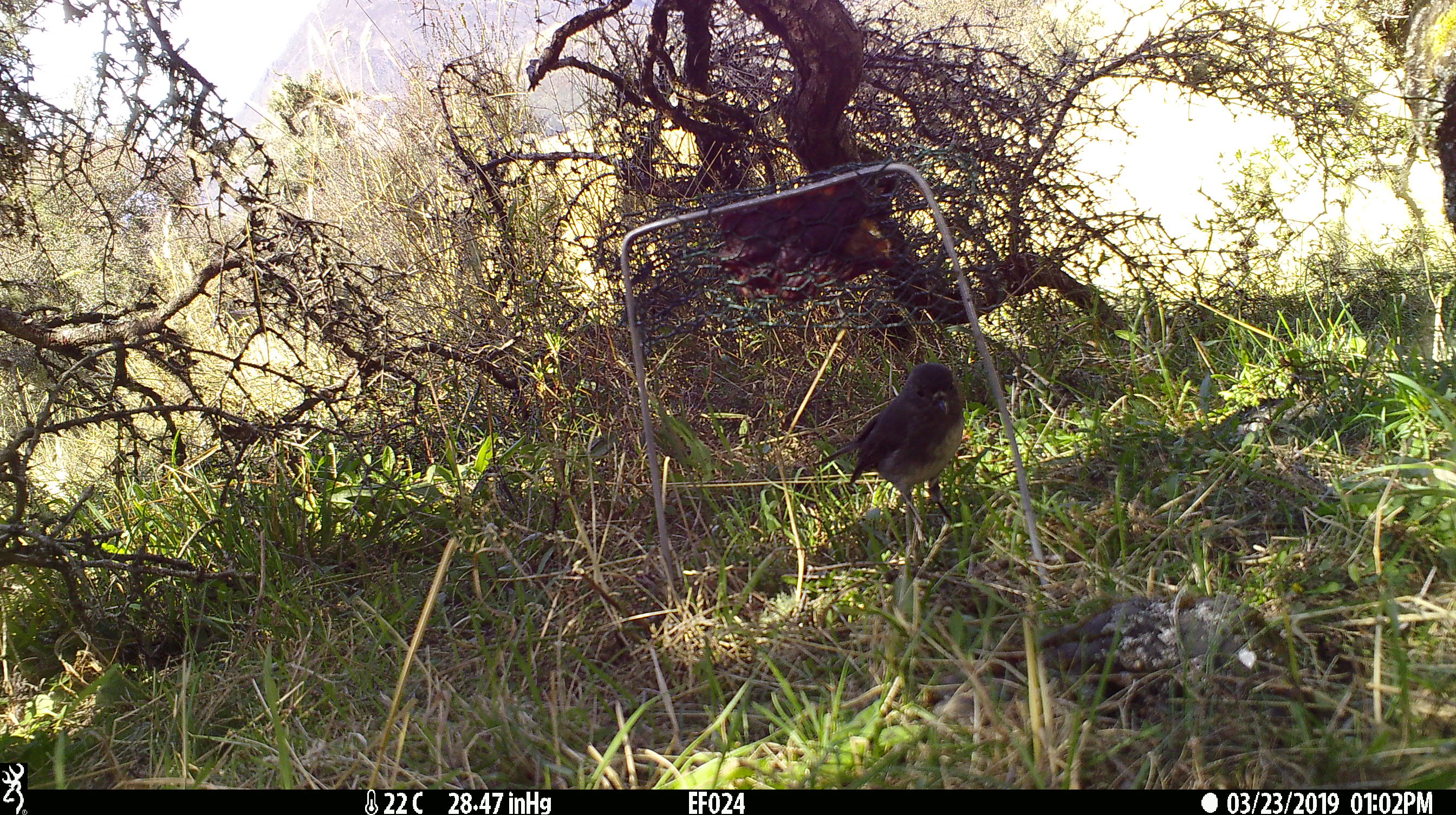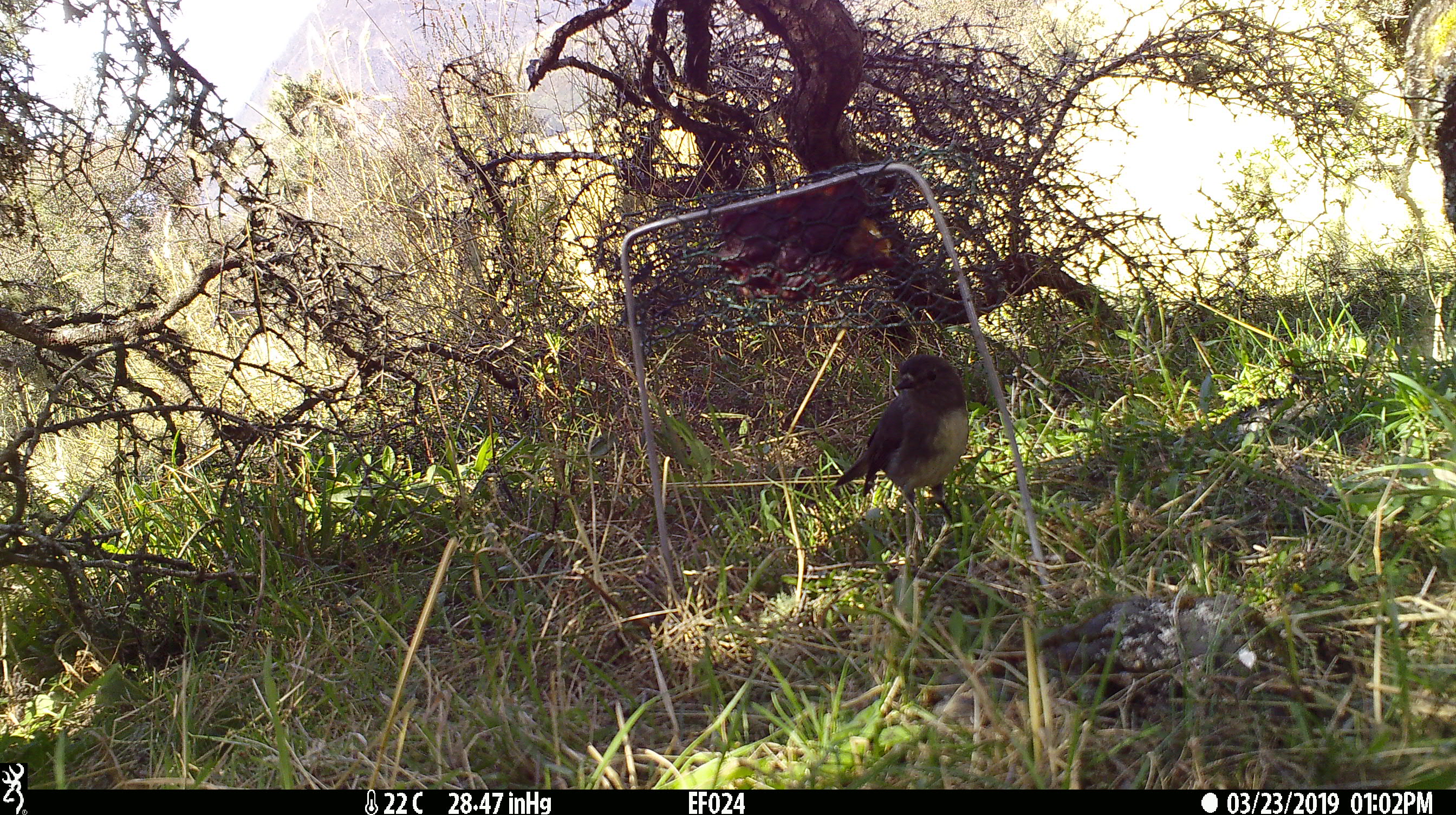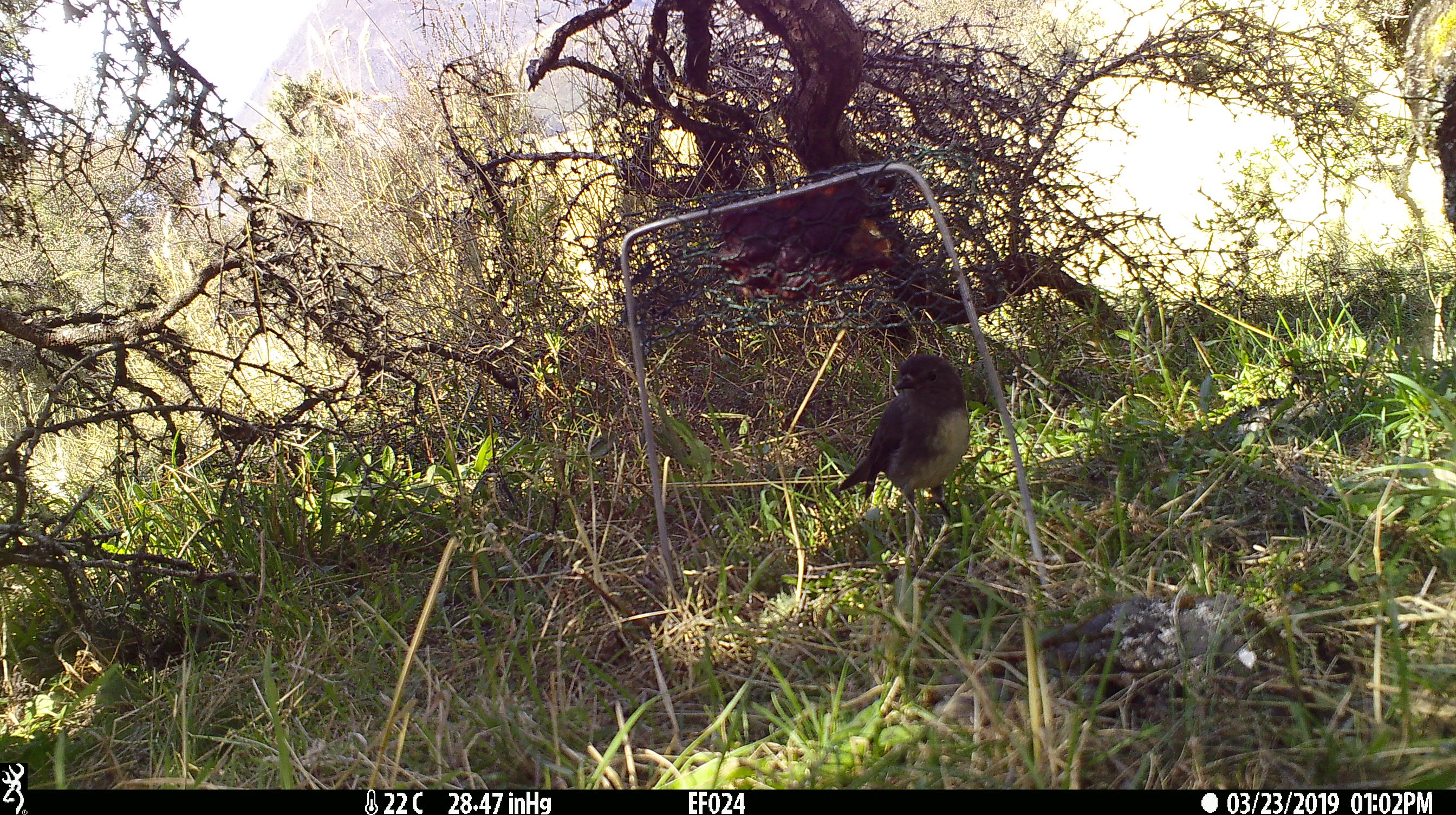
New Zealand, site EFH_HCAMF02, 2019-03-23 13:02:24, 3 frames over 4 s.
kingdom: Animalia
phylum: Chordata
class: Aves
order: Passeriformes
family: Petroicidae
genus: Petroica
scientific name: Petroica australis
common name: new zealand robin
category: robin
Robin (new zealand robin) (Petroica australis).